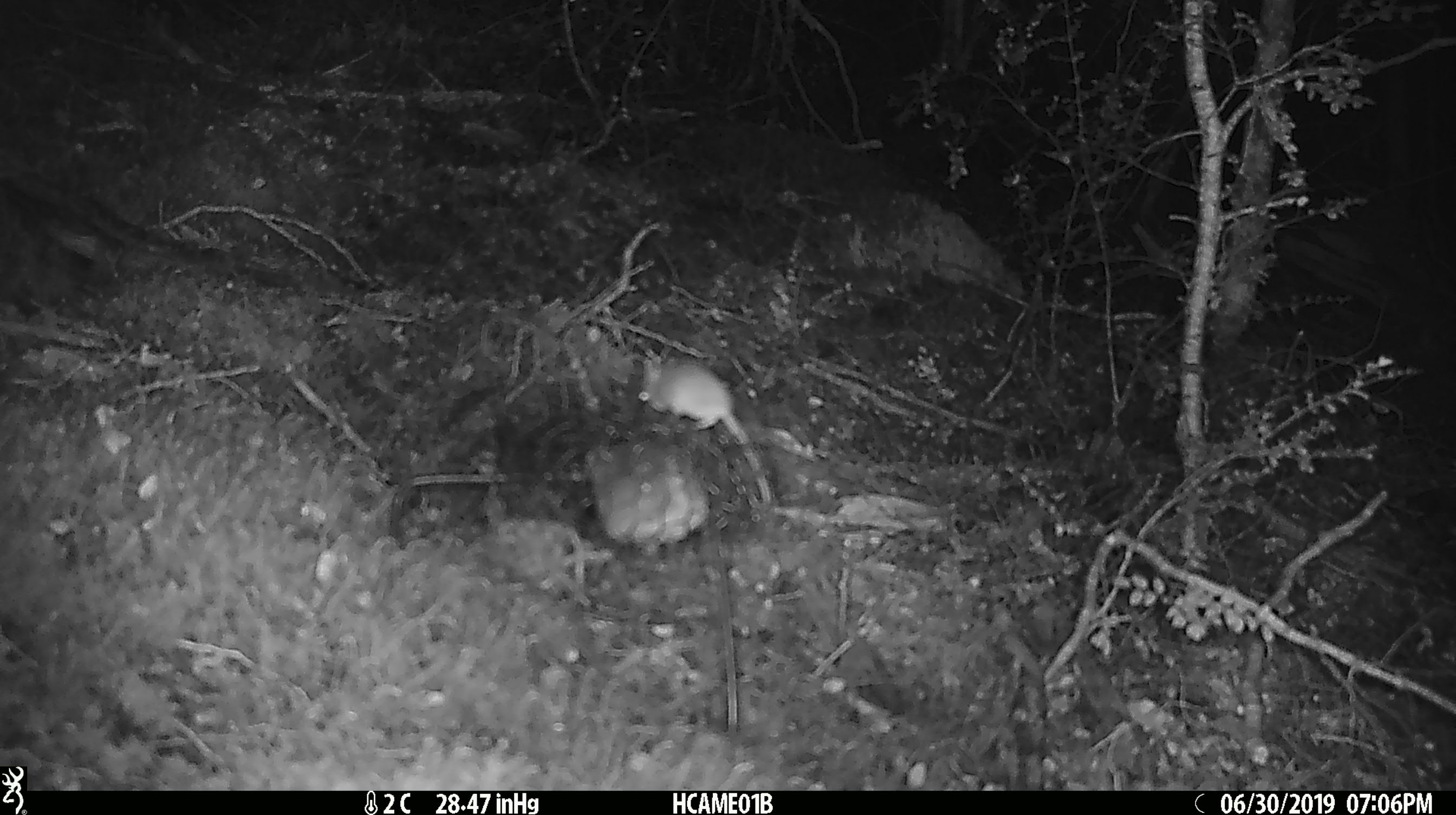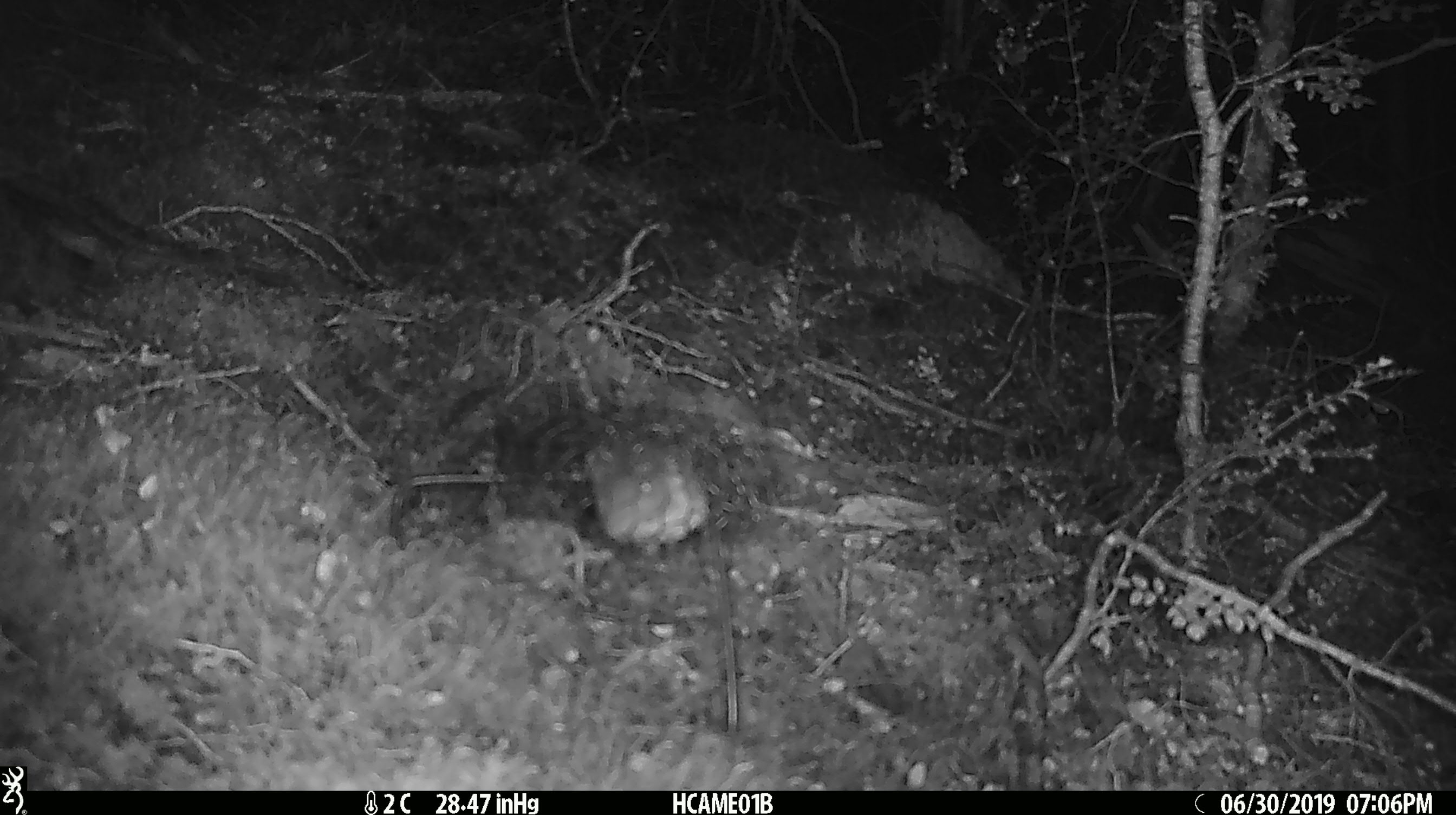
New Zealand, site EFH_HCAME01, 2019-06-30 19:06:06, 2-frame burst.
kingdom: Animalia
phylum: Chordata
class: Mammalia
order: Rodentia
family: Muridae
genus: Mus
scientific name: Mus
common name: mouse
Mouse (Mus).